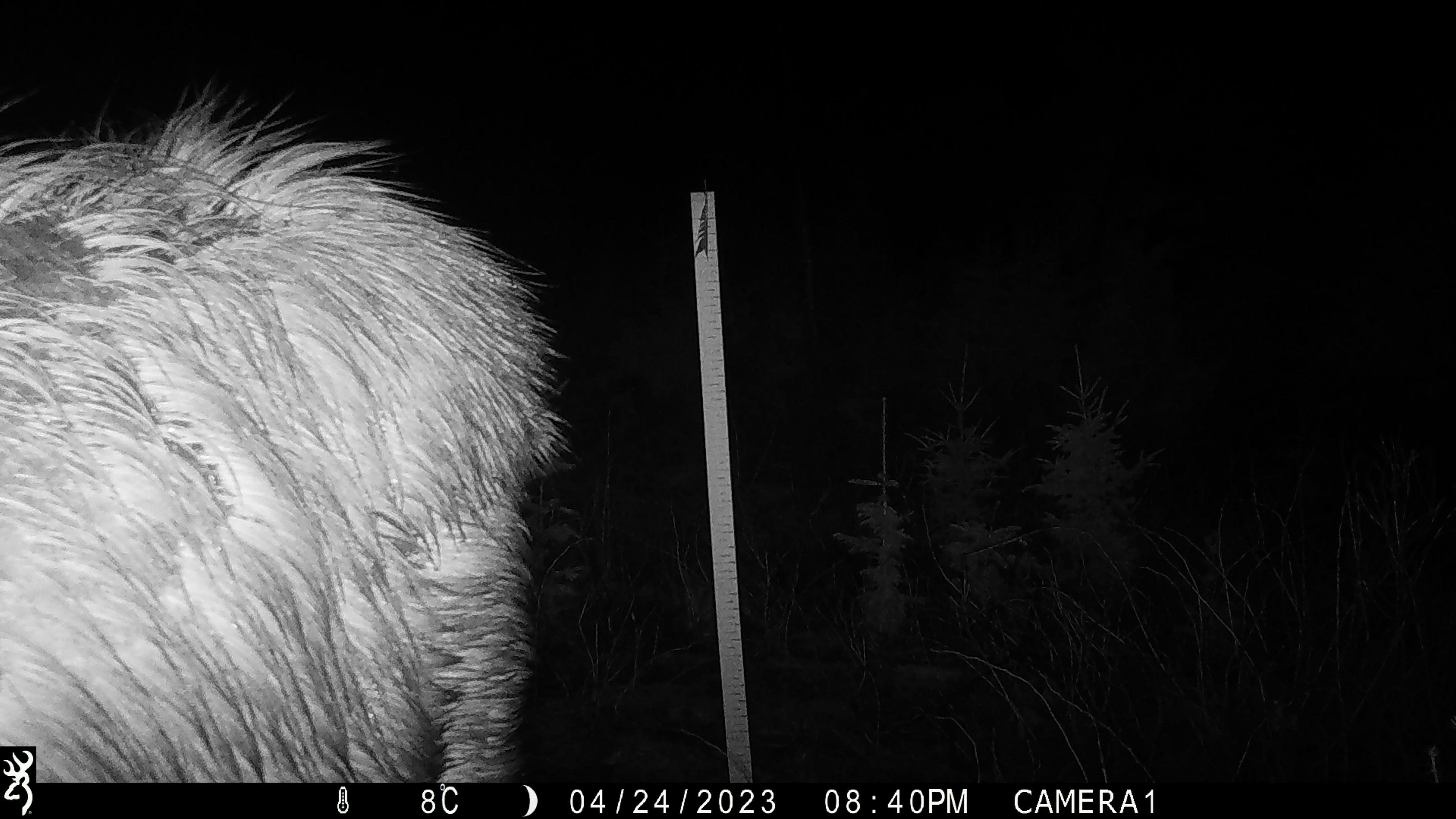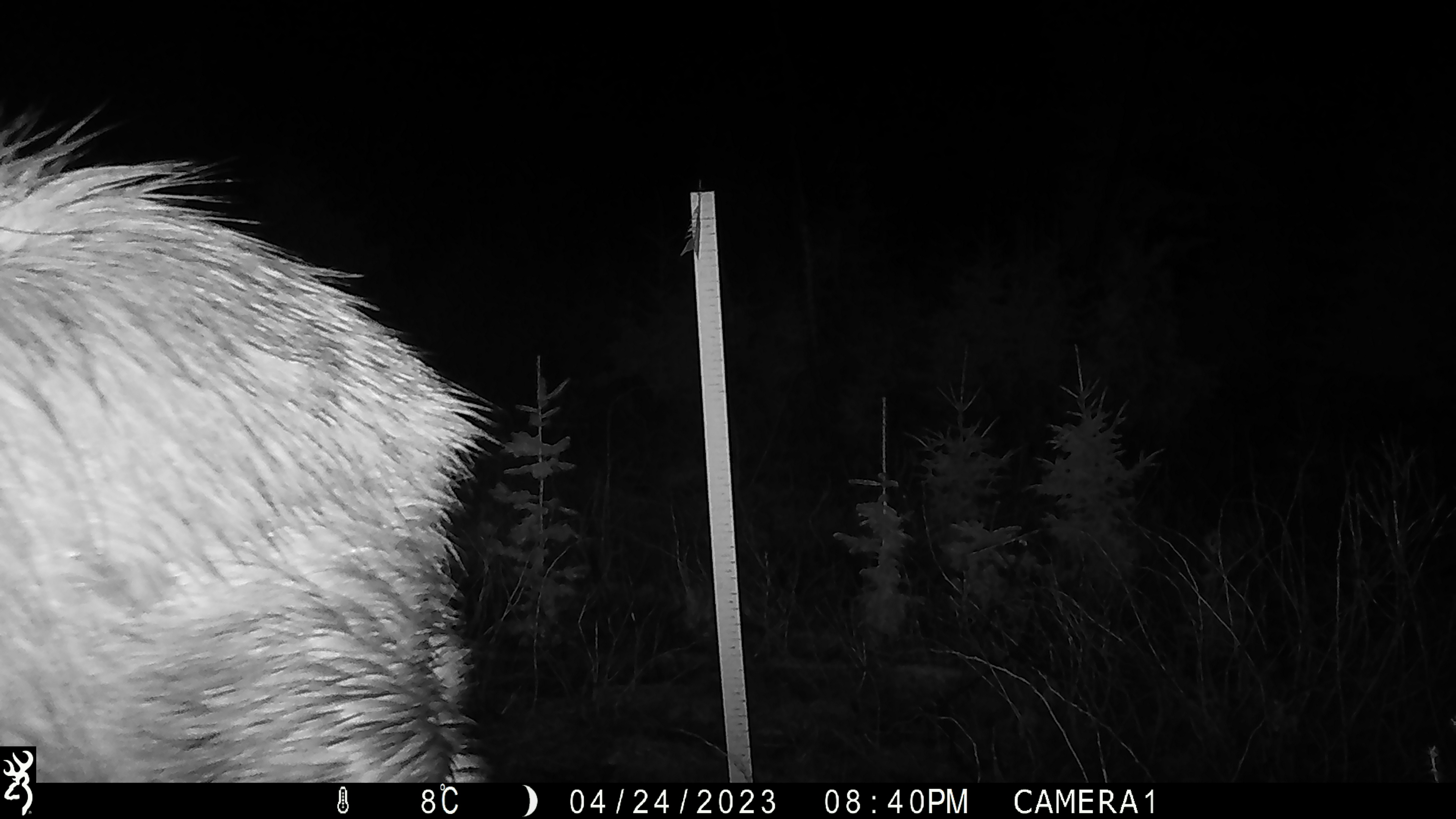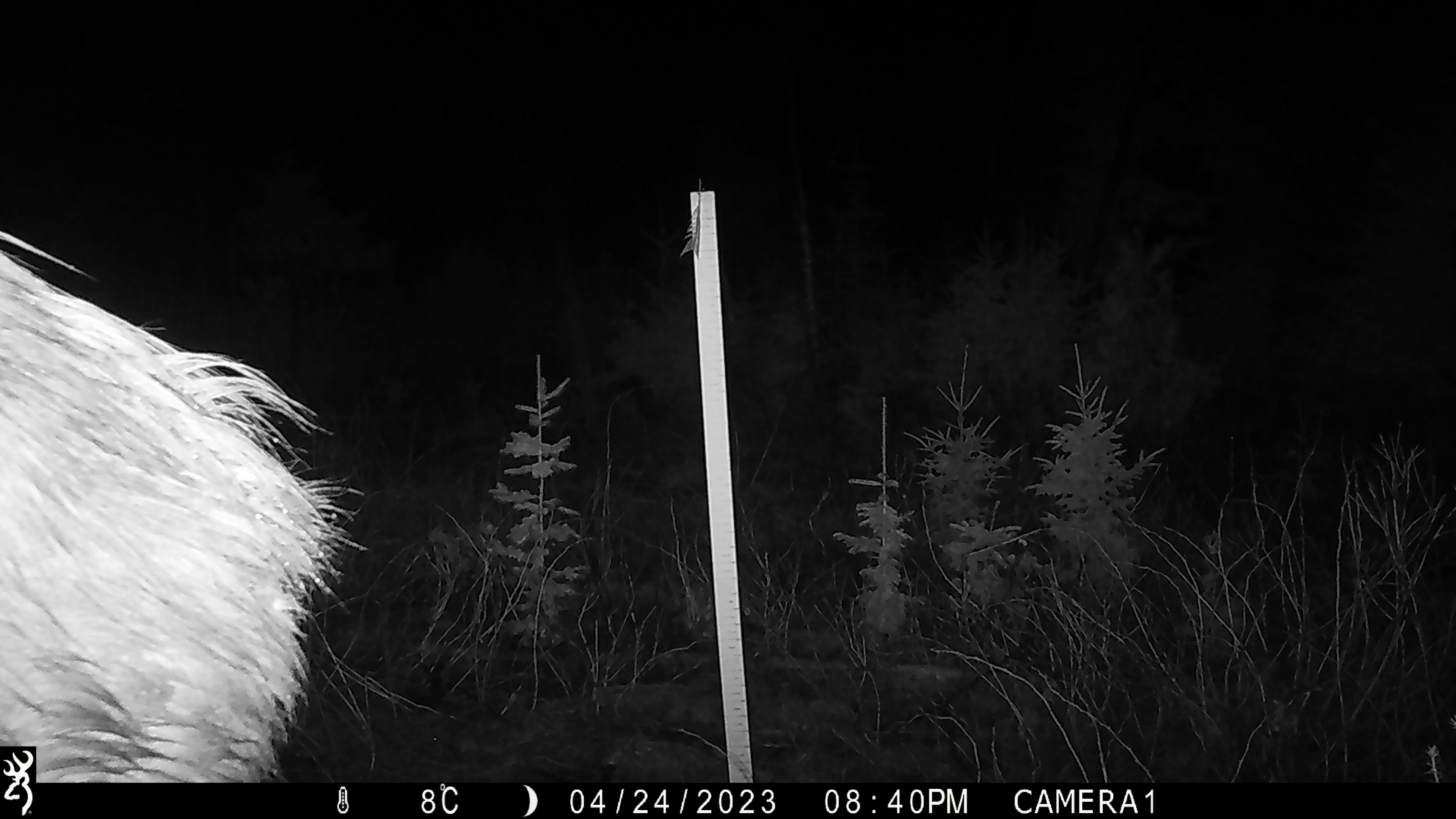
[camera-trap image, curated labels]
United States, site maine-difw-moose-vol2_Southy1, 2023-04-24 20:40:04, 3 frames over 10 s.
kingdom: Animalia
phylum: Chordata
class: Mammalia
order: Artiodactyla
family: Cervidae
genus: Alces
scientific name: Alces alces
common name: moose